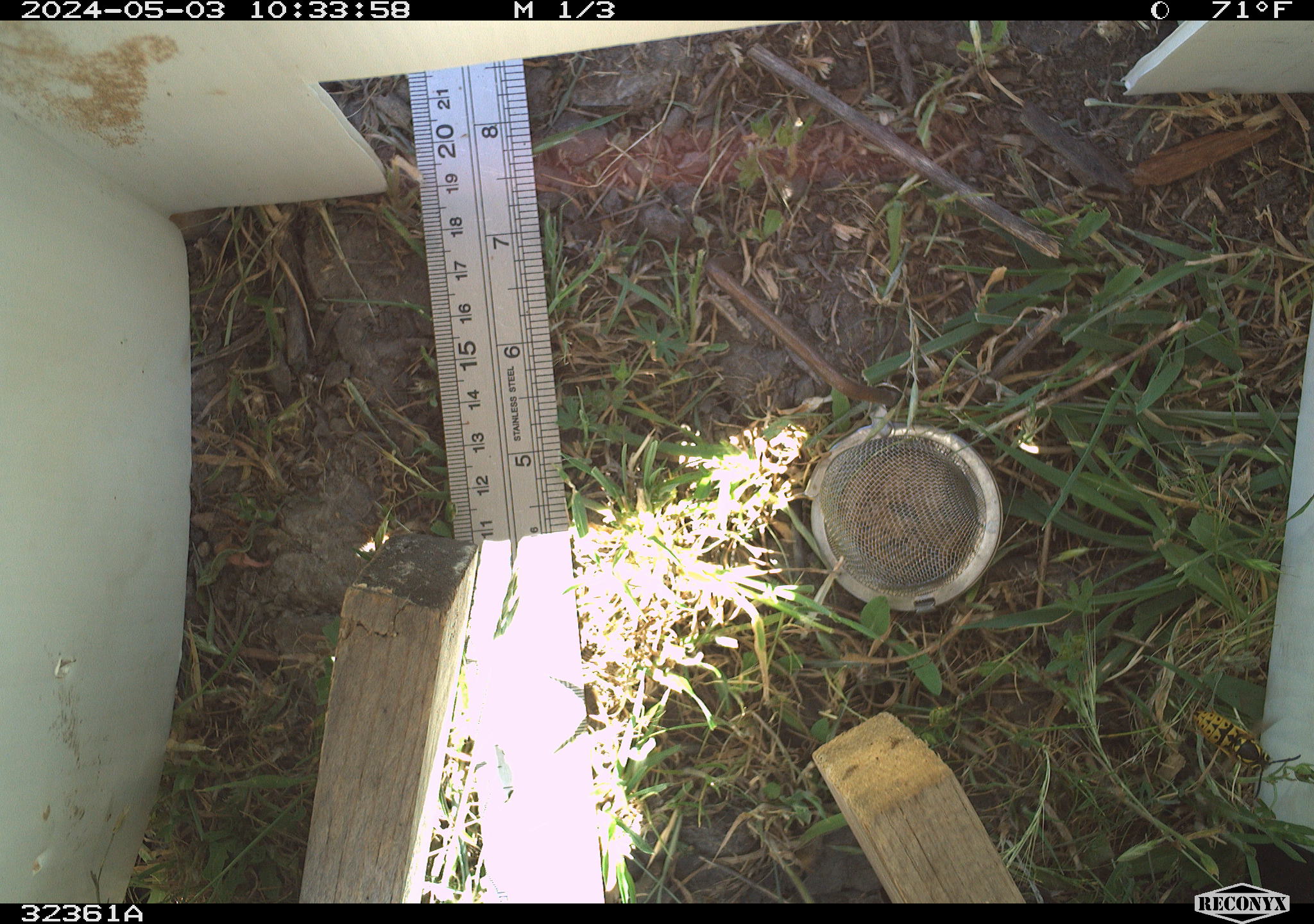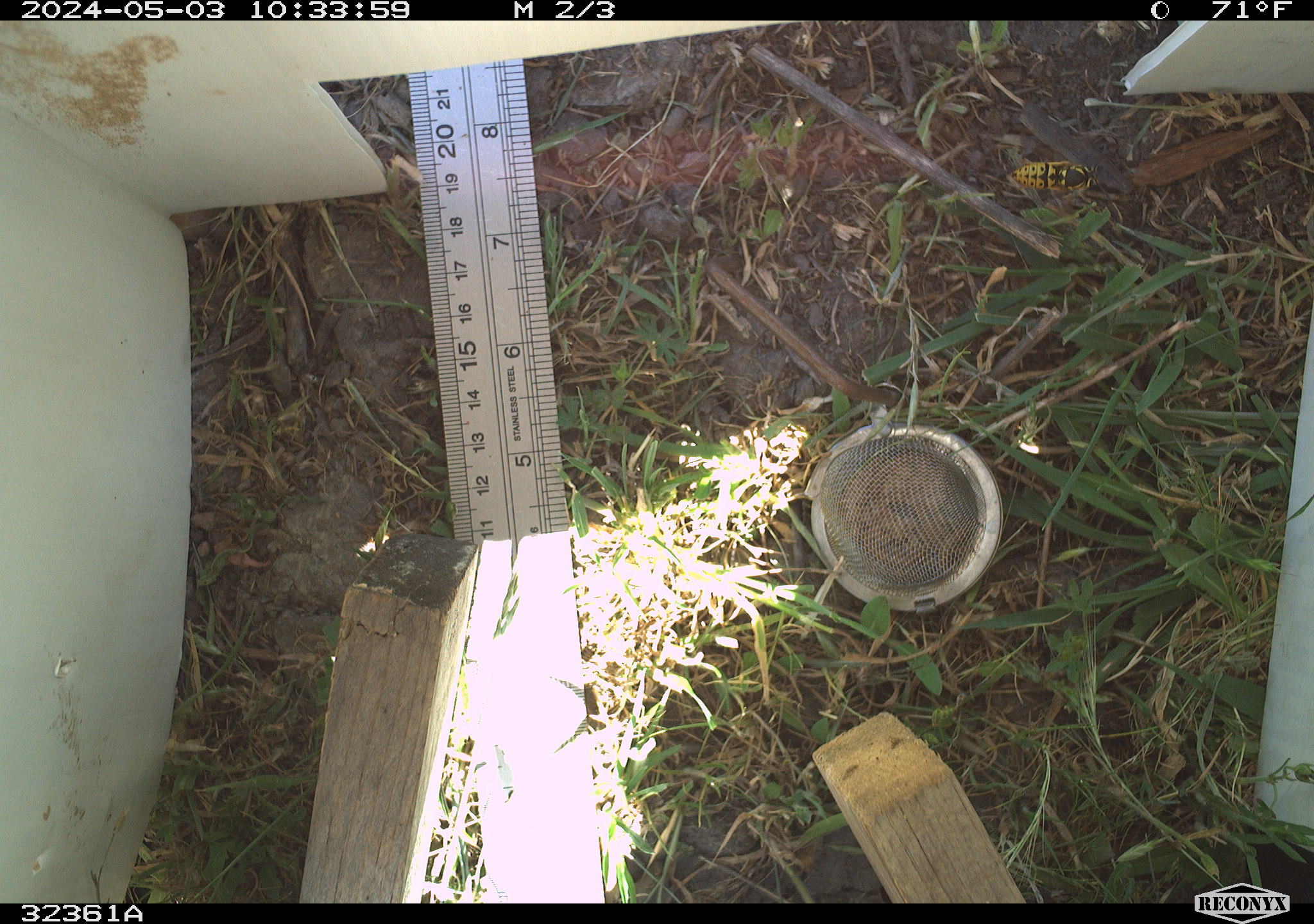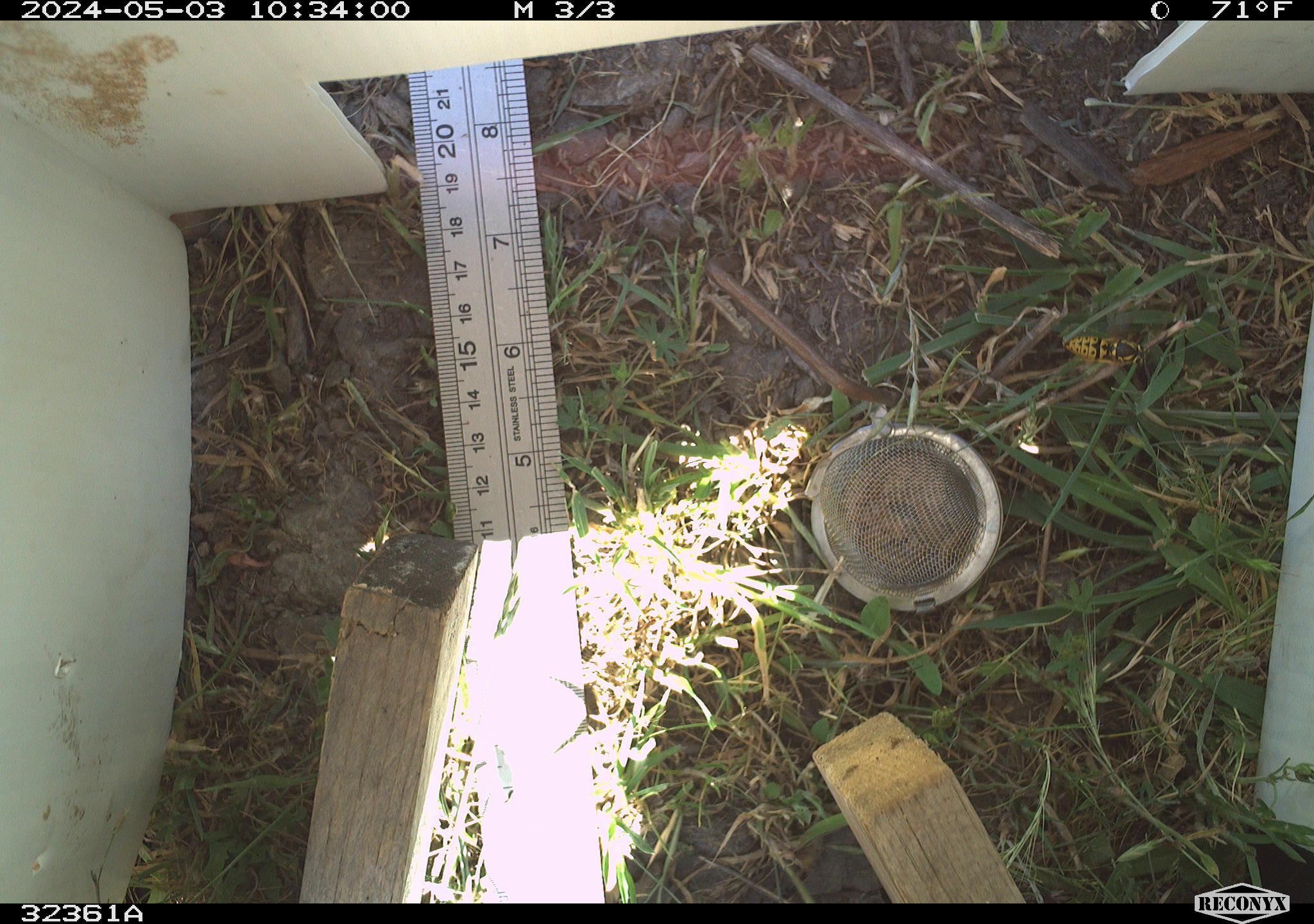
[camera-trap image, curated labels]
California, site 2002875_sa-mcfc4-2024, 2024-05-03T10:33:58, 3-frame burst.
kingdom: Animalia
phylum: Arthropoda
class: Insecta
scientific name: Insecta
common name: insect